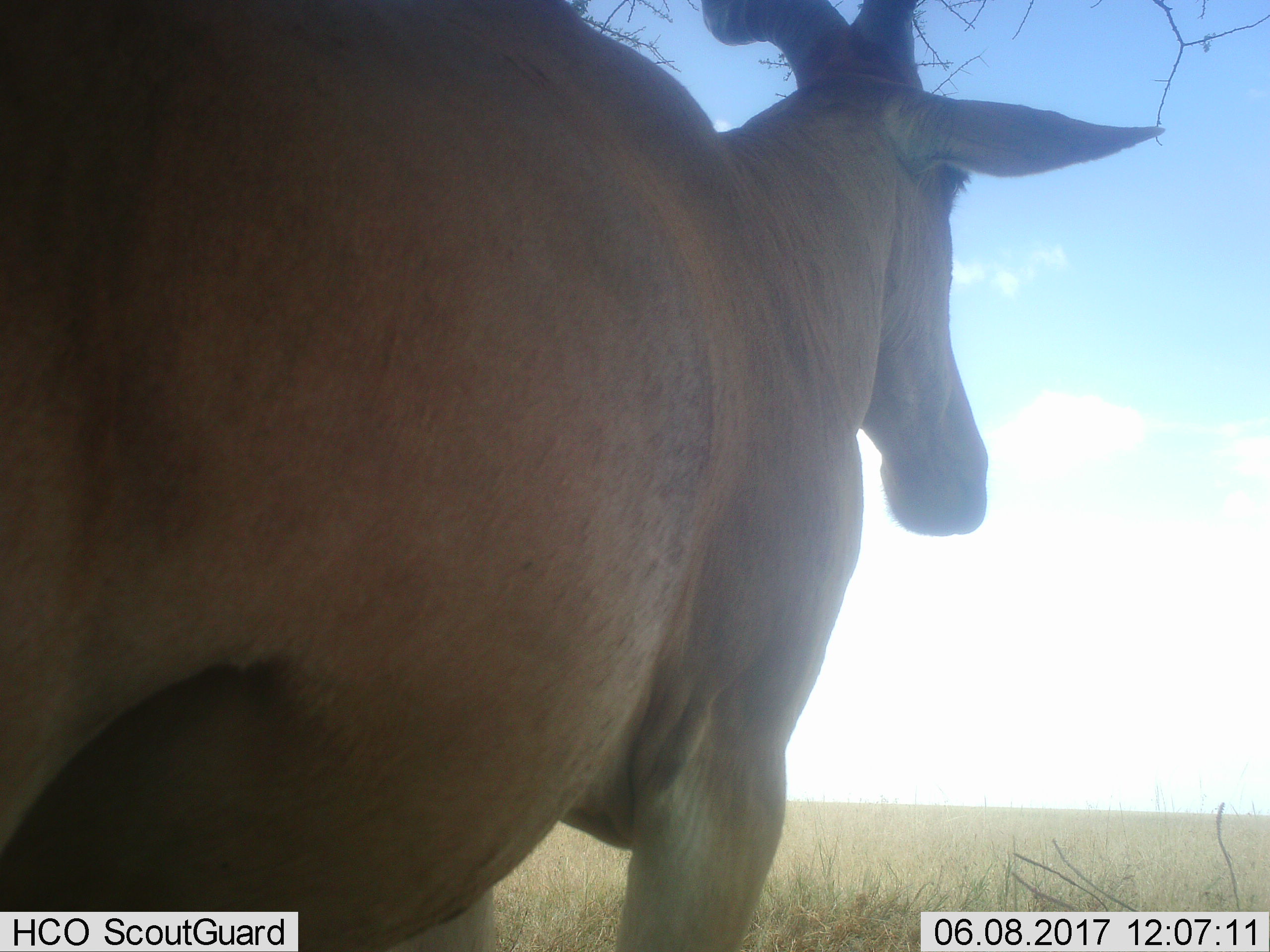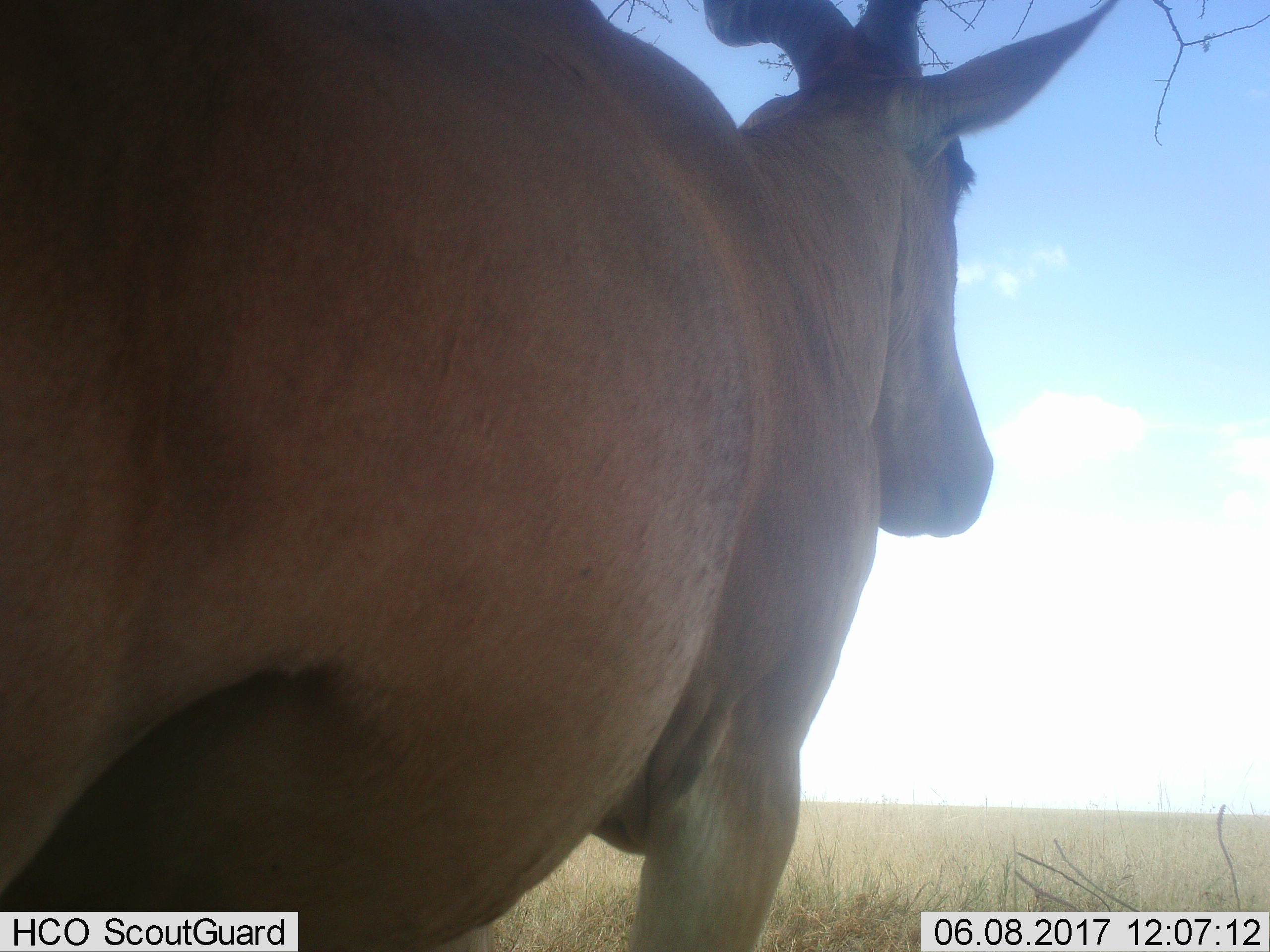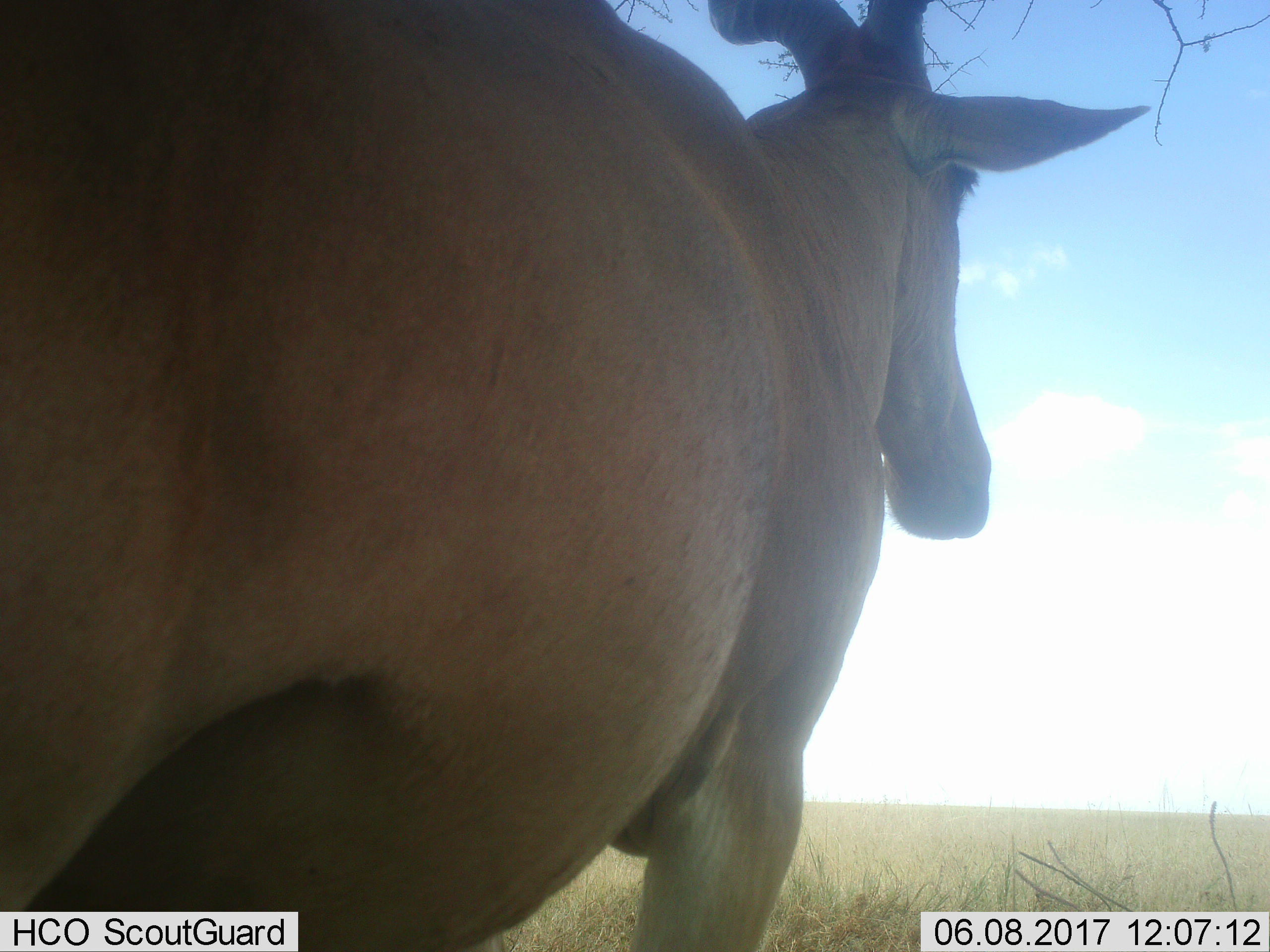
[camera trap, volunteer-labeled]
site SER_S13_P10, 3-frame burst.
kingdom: Animalia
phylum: Chordata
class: Mammalia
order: Artiodactyla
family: Bovidae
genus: Alcelaphus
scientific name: Alcelaphus buselaphus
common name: hartebeest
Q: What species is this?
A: Hartebeest (Alcelaphus buselaphus).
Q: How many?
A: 1.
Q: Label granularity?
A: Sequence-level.